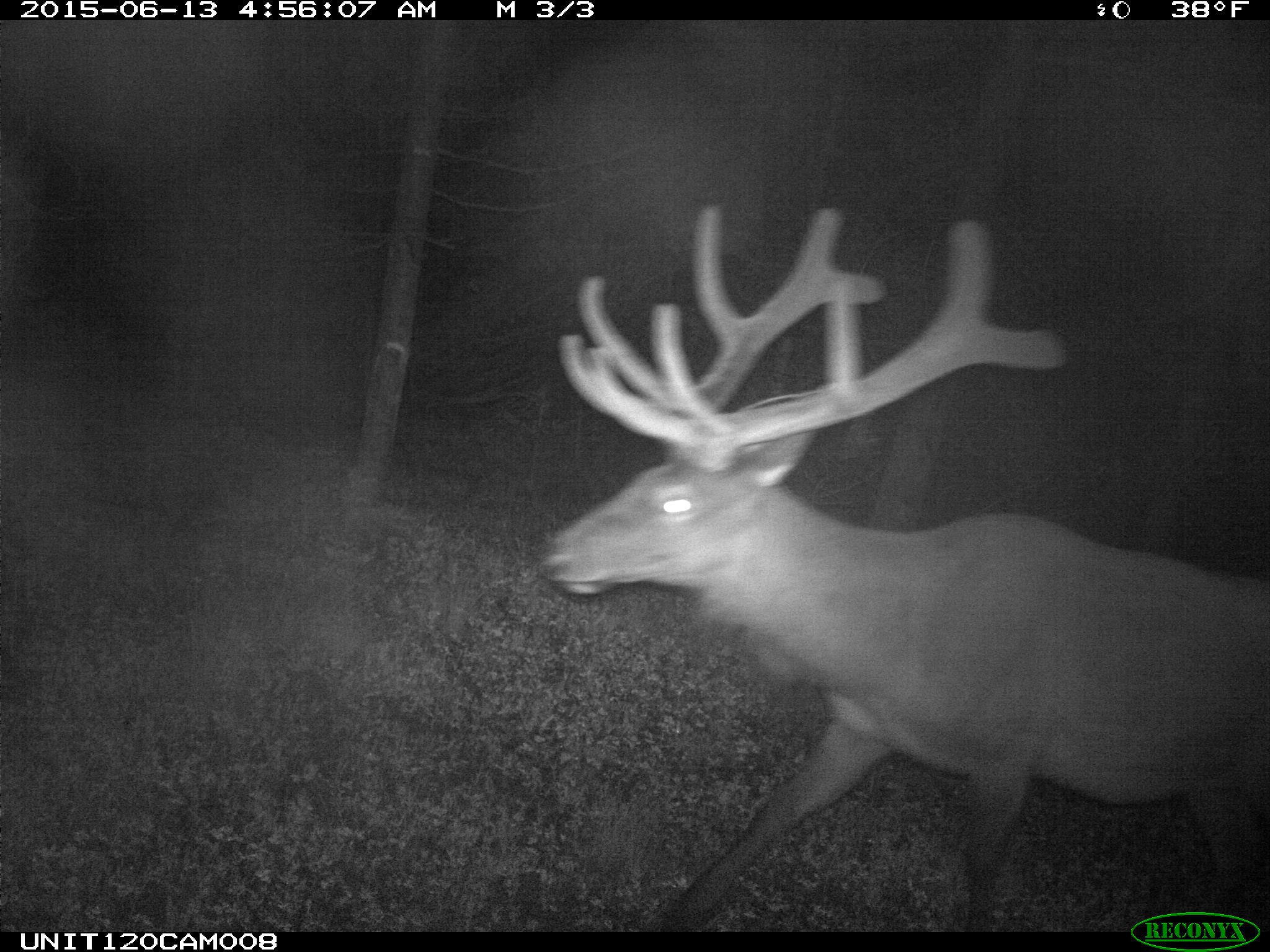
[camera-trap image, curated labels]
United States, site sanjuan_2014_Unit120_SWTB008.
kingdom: Animalia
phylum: Chordata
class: Mammalia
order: Artiodactyla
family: Cervidae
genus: Cervus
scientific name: Cervus elaphus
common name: red deer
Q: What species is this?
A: Cervus elaphus (red deer).